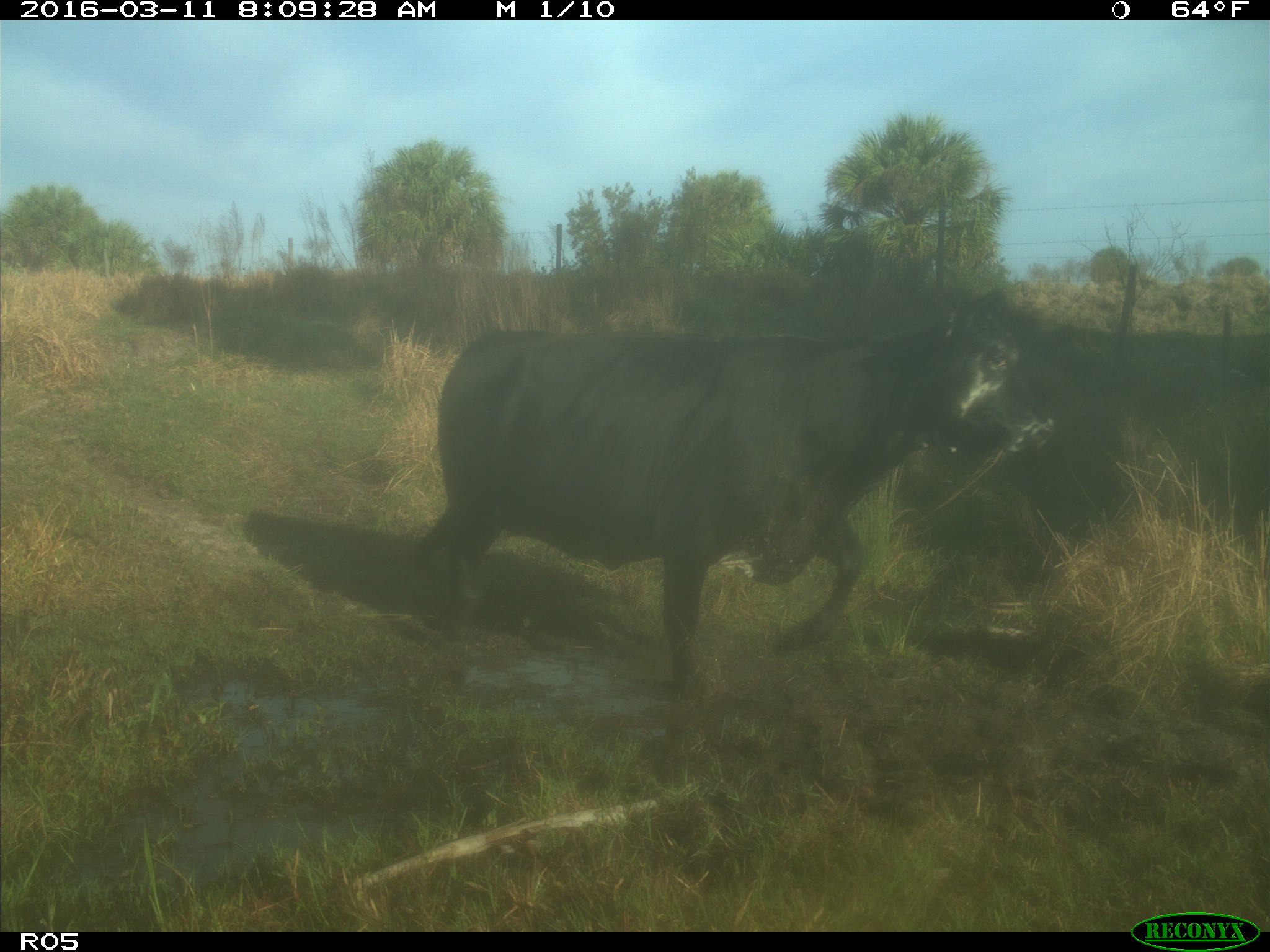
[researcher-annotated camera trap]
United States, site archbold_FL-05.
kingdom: Animalia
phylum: Chordata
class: Mammalia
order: Artiodactyla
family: Bovidae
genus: Bos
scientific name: Bos taurus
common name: domestic cow